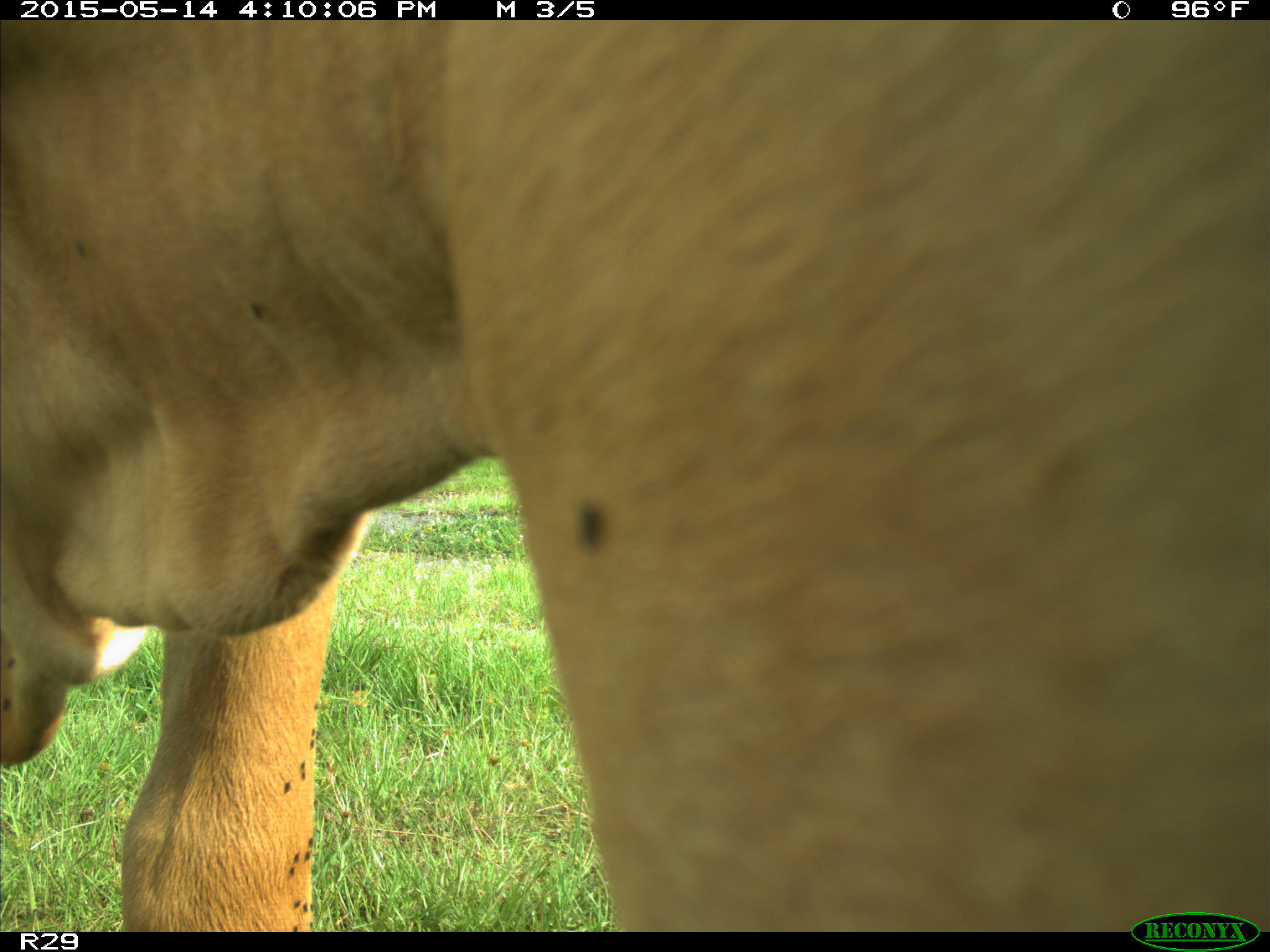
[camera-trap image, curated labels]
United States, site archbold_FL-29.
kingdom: Animalia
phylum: Chordata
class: Mammalia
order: Artiodactyla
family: Bovidae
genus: Bos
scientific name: Bos taurus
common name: domestic cow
Bos taurus (domestic cow).